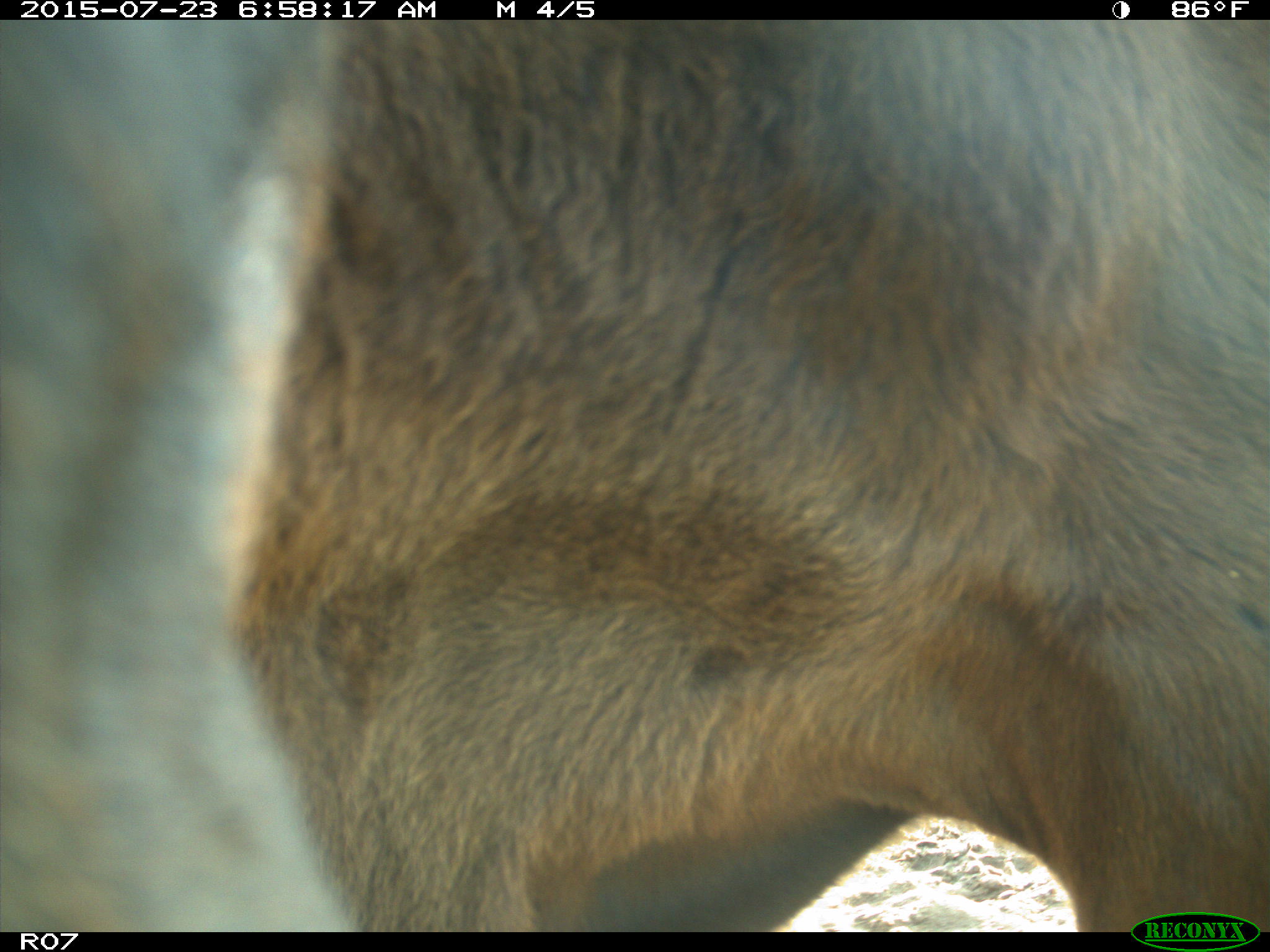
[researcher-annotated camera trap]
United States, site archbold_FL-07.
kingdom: Animalia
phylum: Chordata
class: Mammalia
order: Artiodactyla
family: Bovidae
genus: Bos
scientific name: Bos taurus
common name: domestic cow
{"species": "Bos taurus (domestic cow)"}